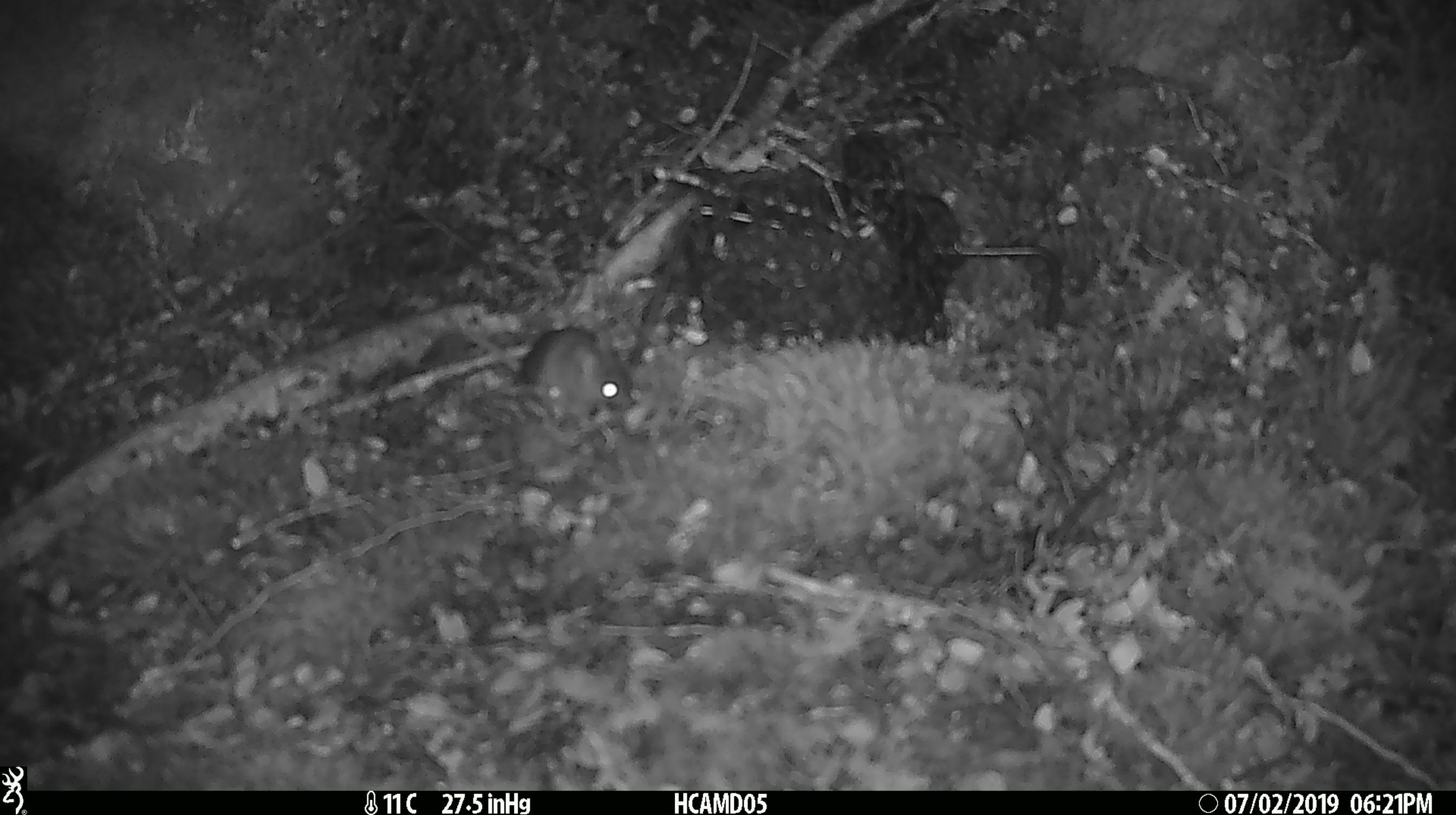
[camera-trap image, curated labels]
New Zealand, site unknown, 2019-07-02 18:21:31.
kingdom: Animalia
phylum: Chordata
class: Mammalia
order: Rodentia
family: Muridae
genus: Mus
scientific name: Mus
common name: mouse